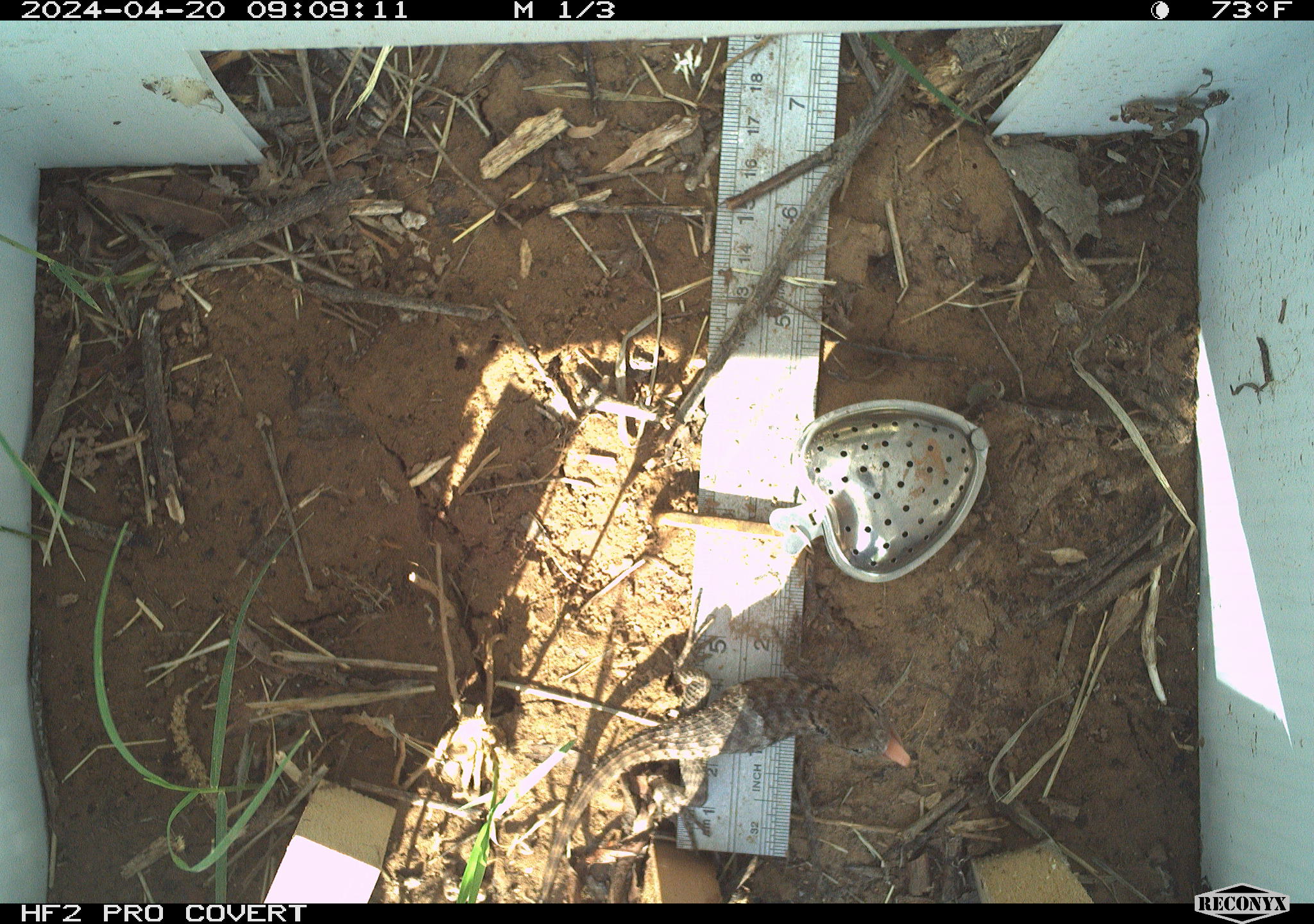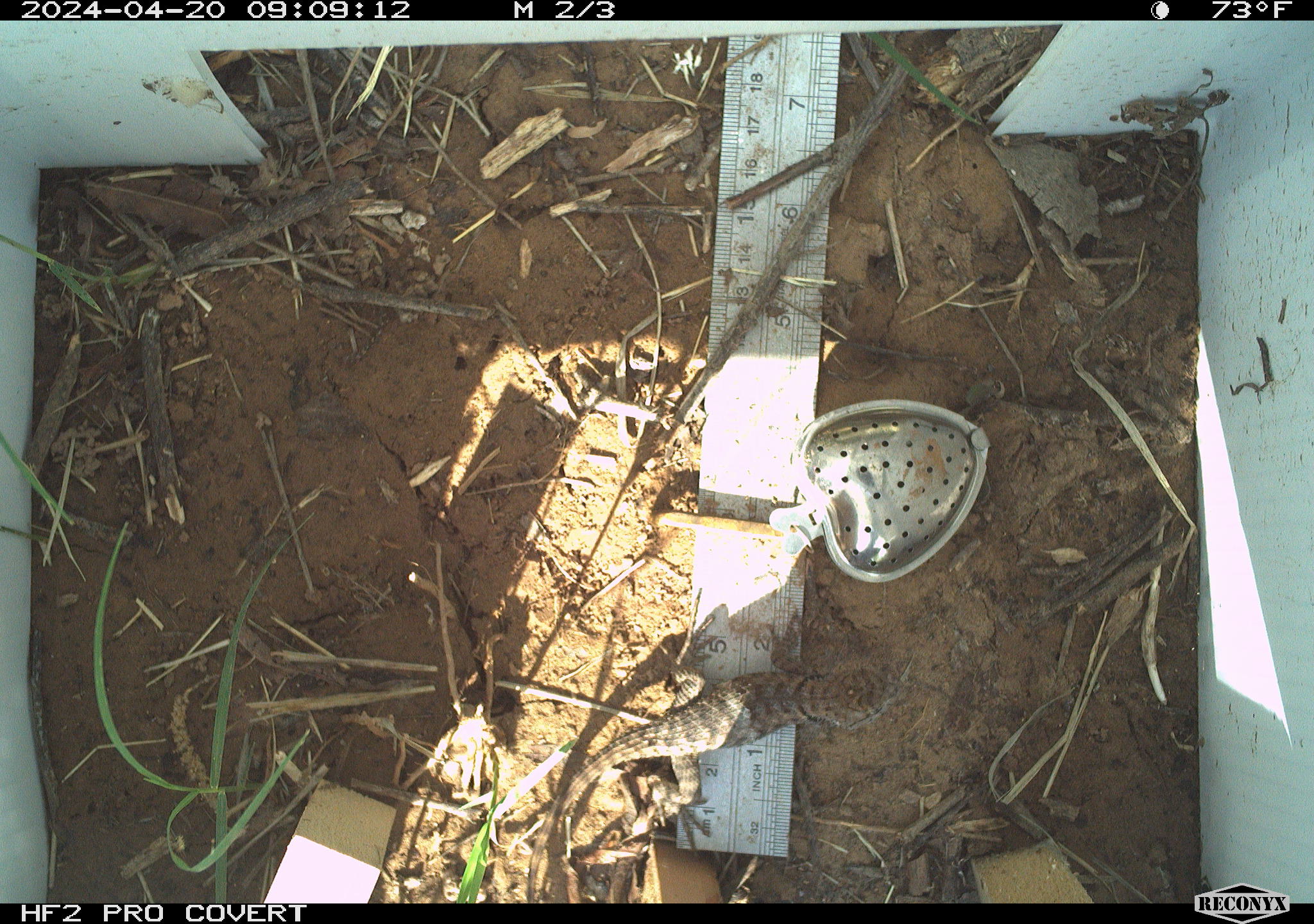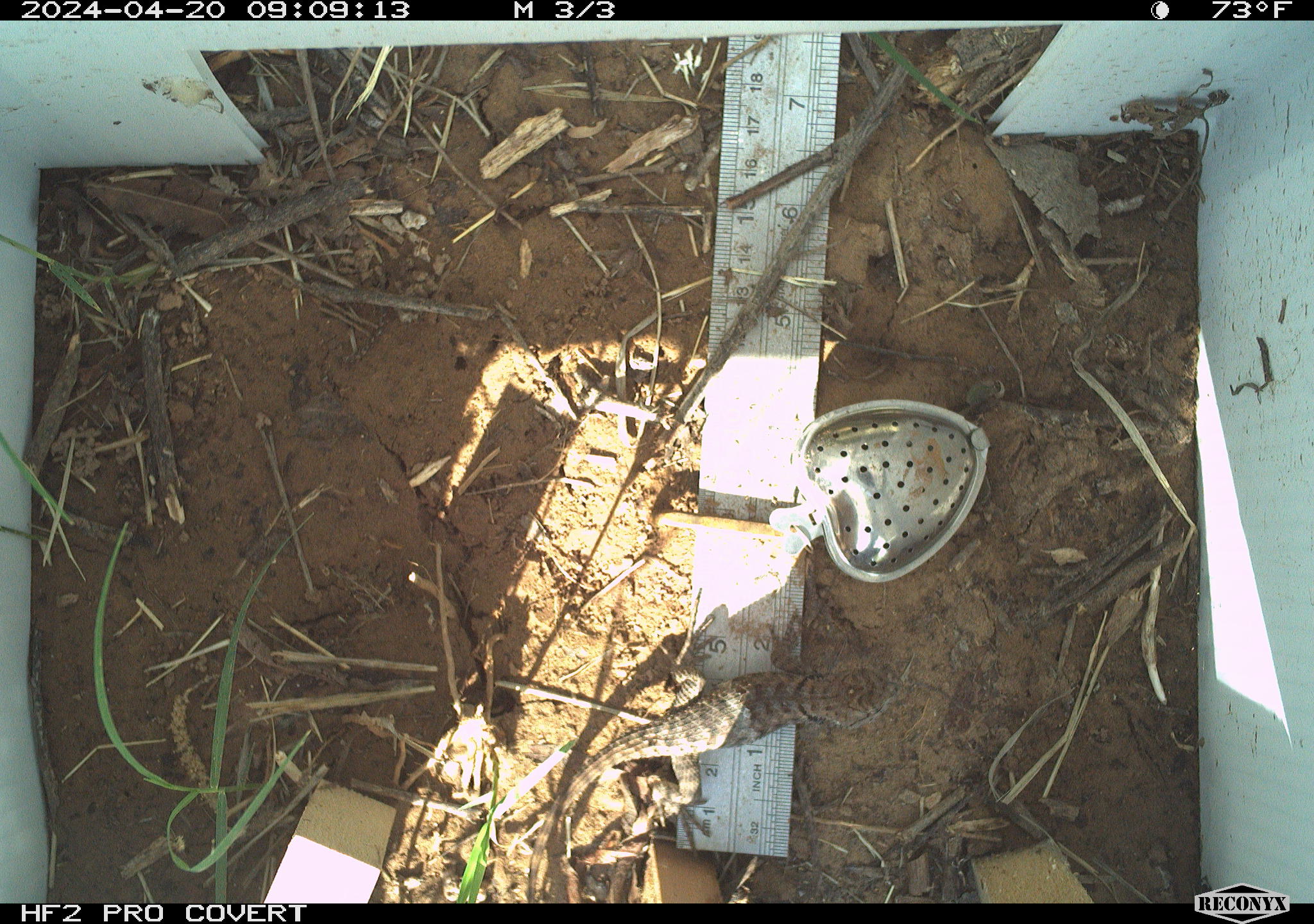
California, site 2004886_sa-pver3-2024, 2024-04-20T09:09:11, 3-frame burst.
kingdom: Animalia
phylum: Chordata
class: Reptilia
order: Squamata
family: Phrynosomatidae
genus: Sceloporus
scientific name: Sceloporus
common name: spiny lizards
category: sceloporus species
Sceloporus species (spiny lizards) (Sceloporus).